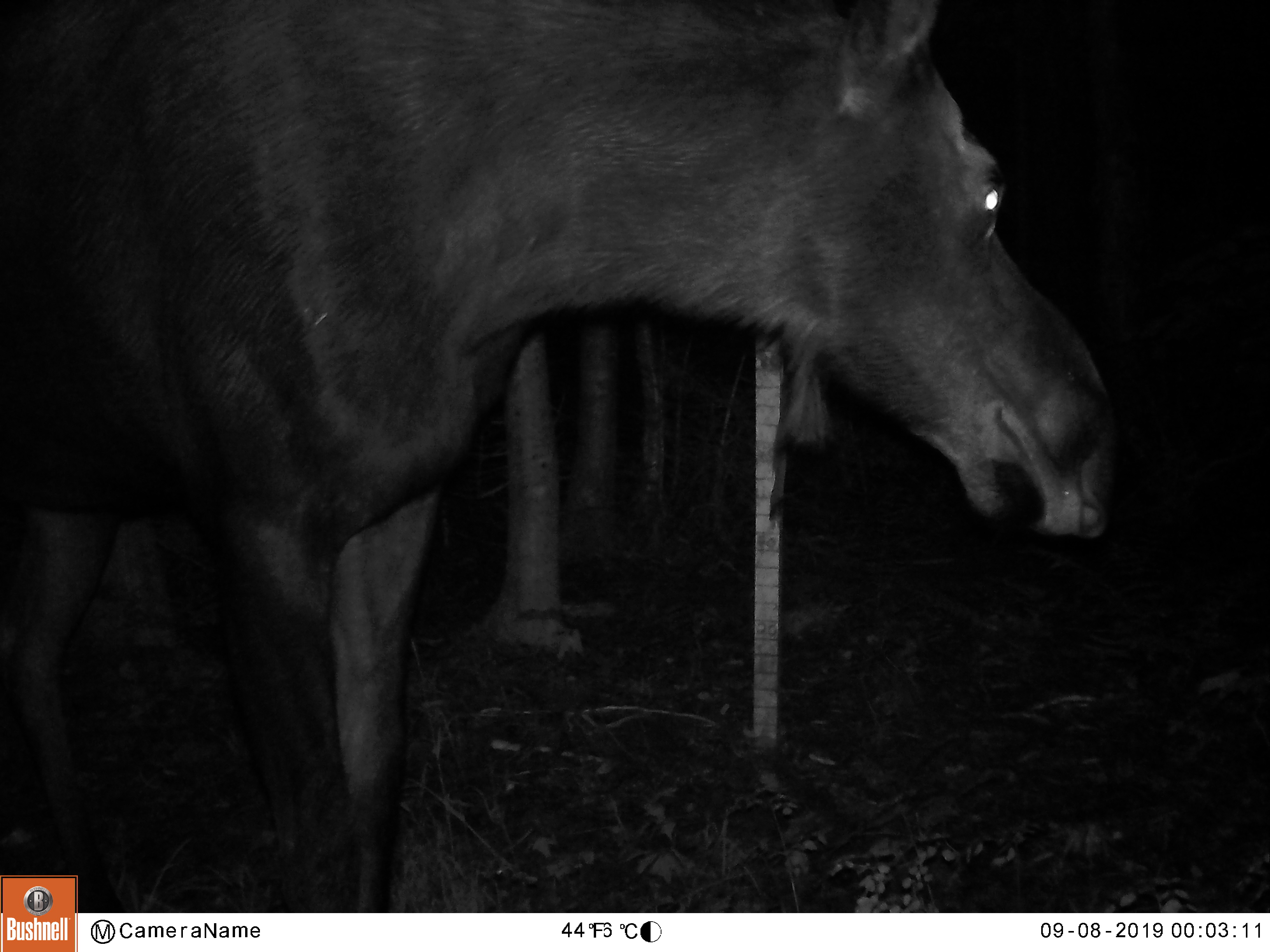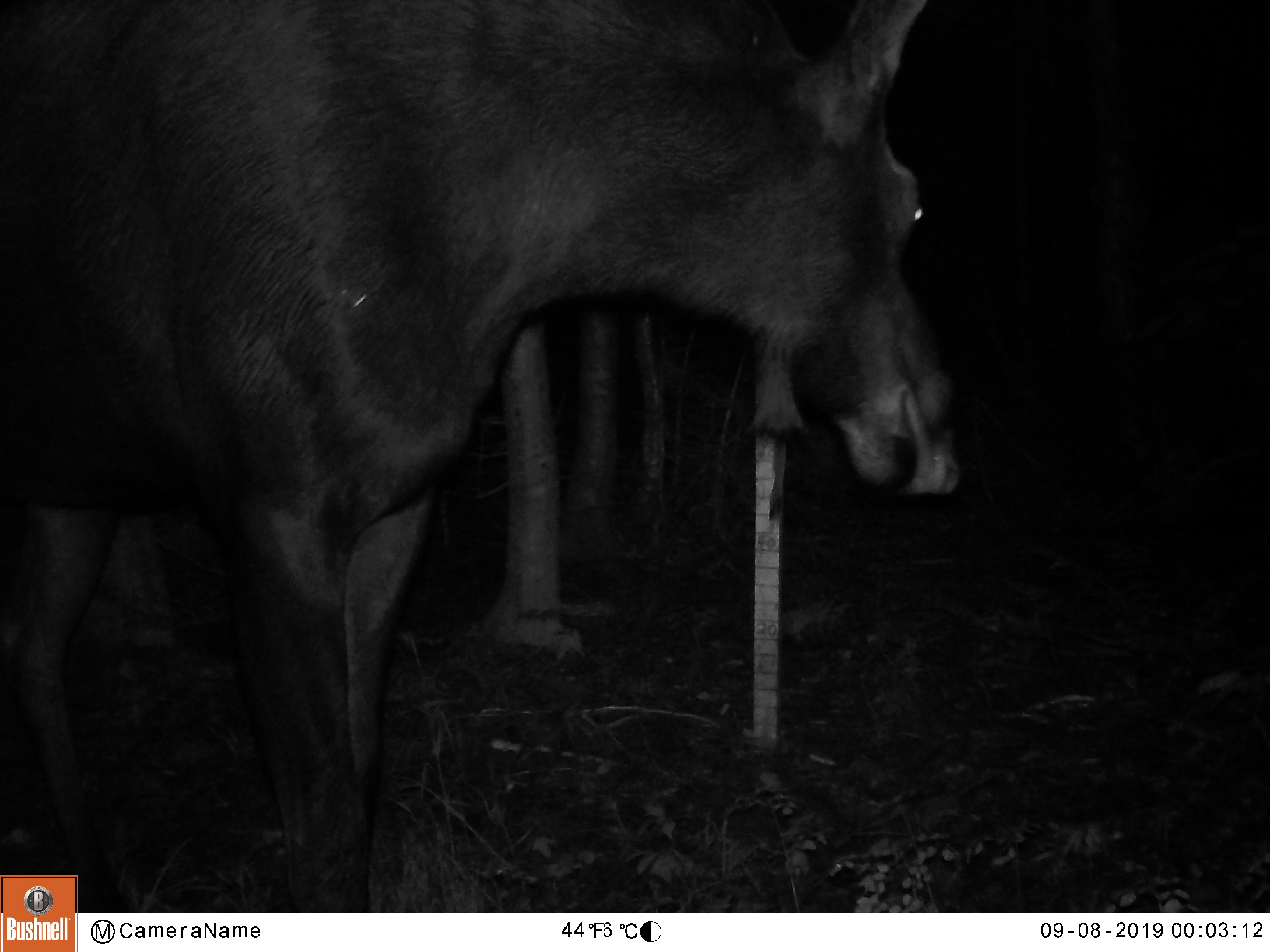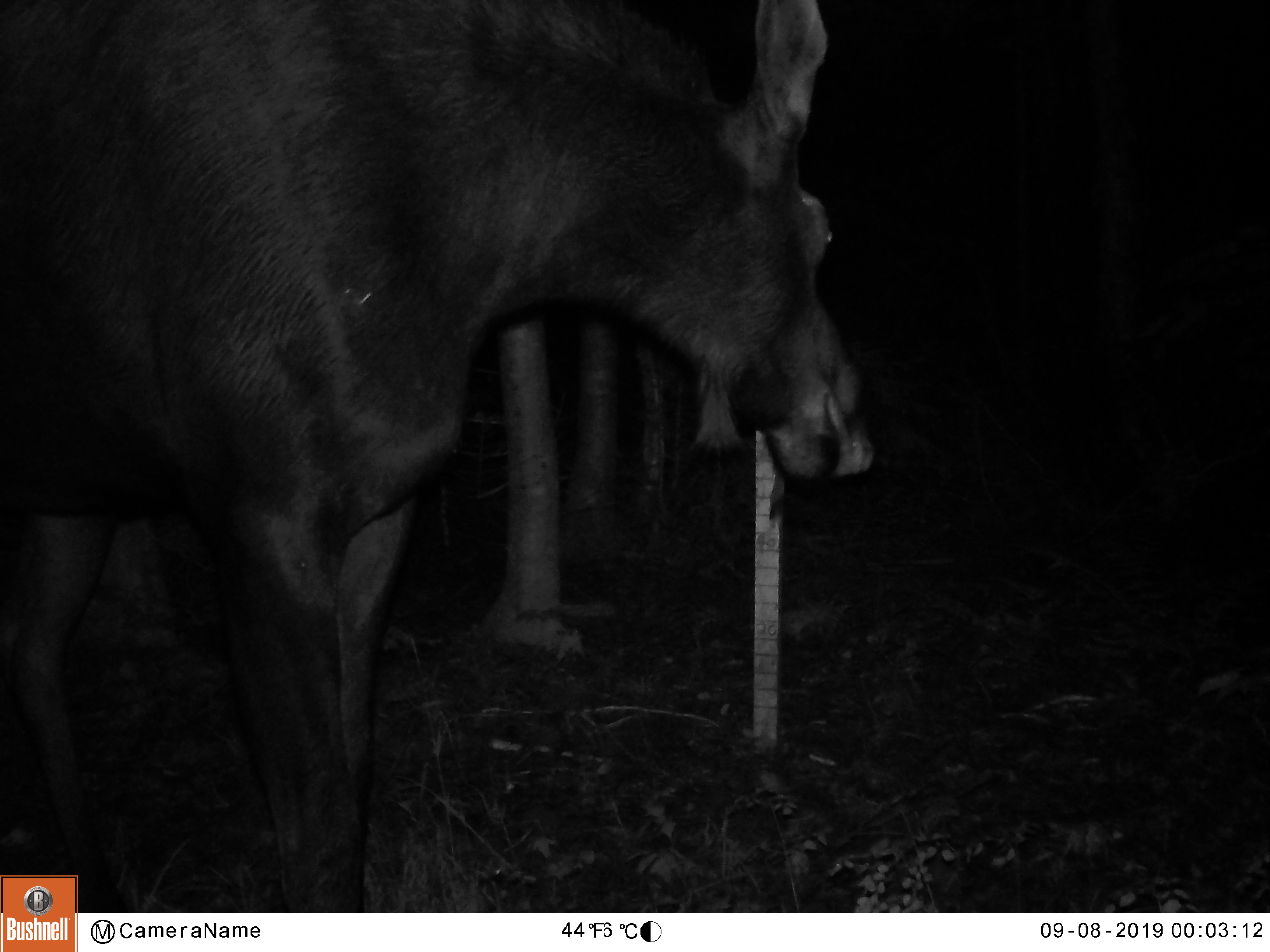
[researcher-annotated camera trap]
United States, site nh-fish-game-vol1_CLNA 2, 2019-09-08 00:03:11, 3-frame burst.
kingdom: Animalia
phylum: Chordata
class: Mammalia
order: Artiodactyla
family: Cervidae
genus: Alces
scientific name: Alces alces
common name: moose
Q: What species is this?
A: Moose (Alces alces).